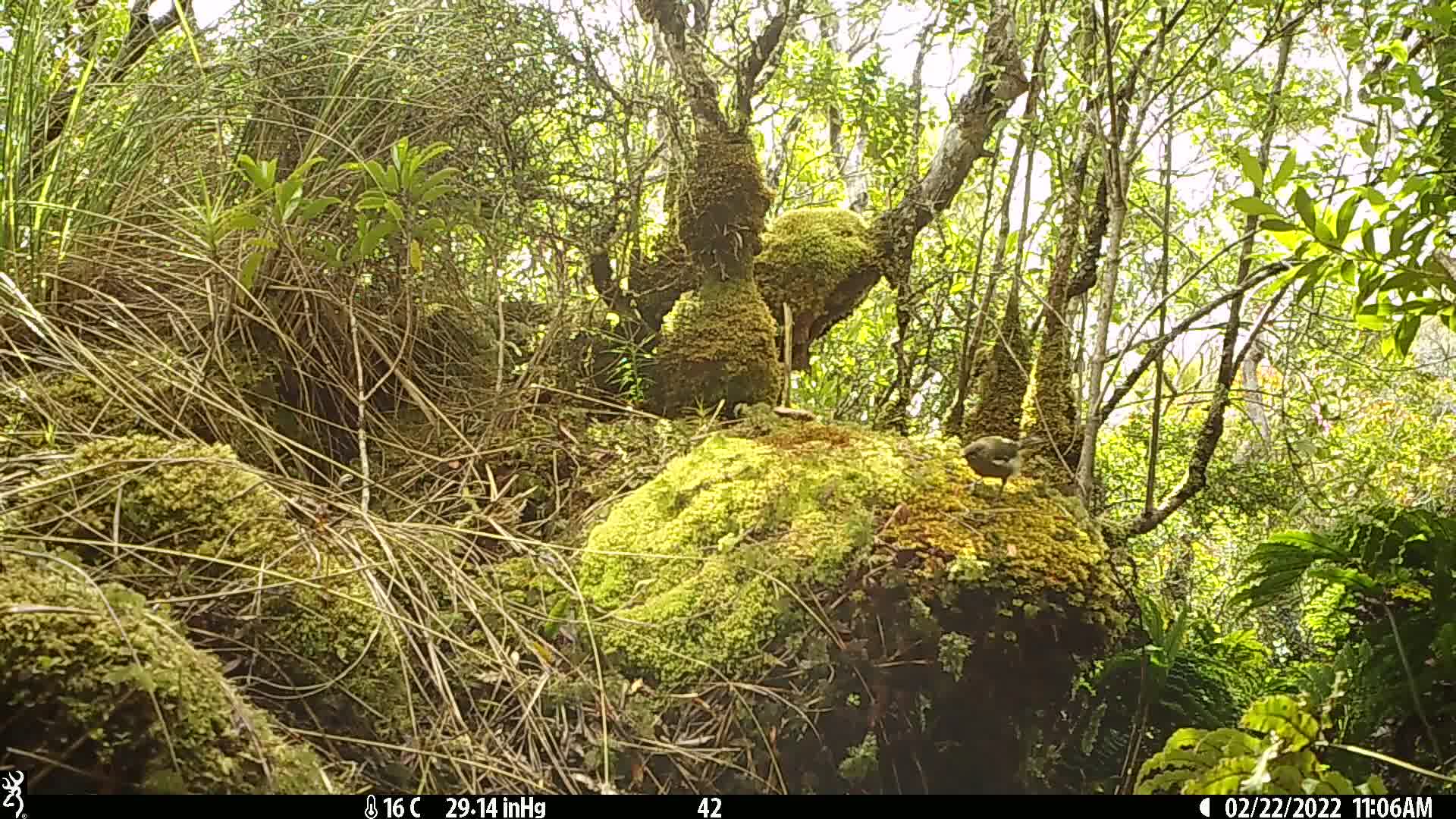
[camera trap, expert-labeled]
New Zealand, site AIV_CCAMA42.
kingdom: Animalia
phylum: Chordata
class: Aves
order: Passeriformes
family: Meliphagidae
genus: Anthornis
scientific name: Anthornis melanura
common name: new zealand bellbird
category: bellbird